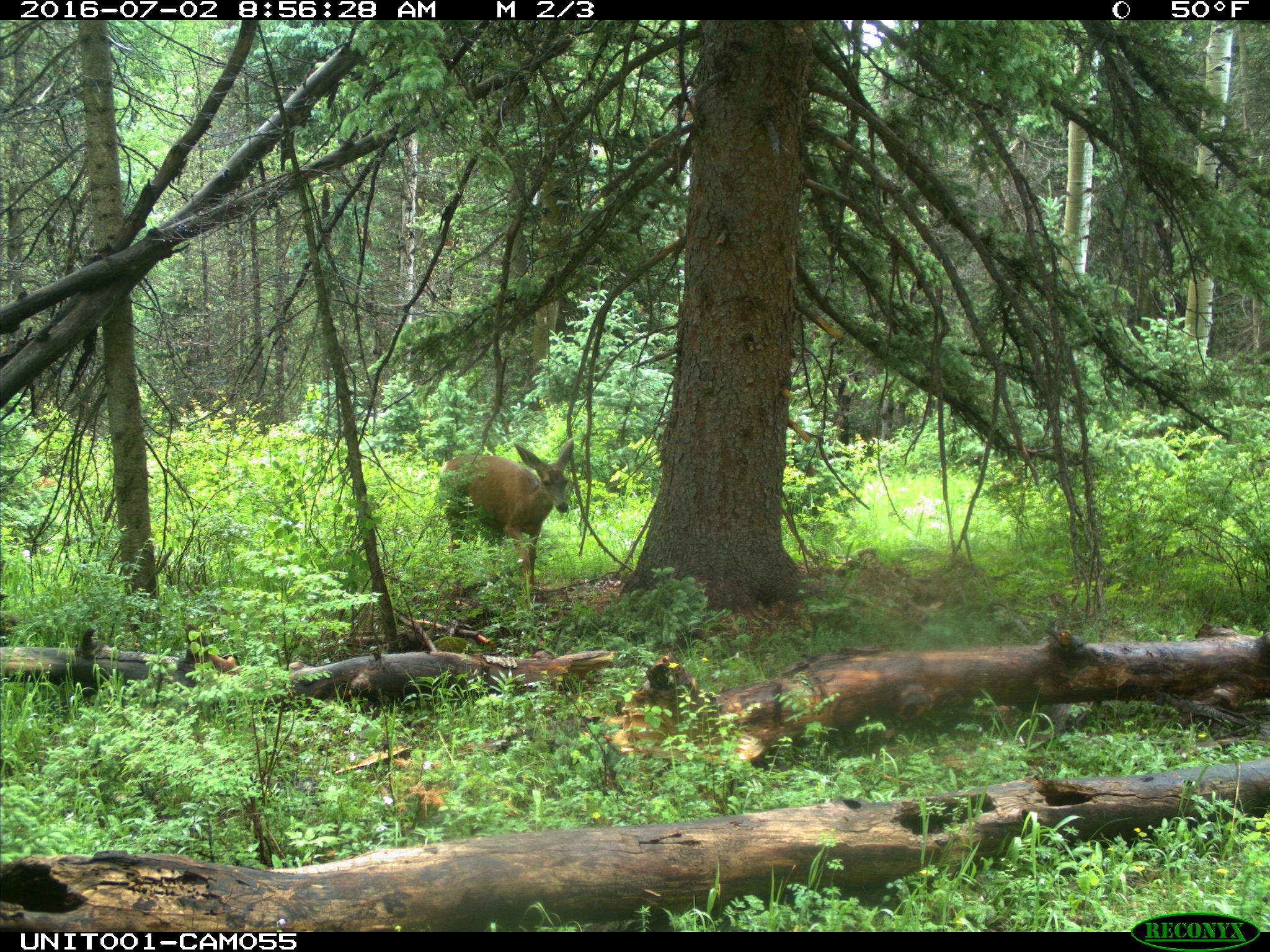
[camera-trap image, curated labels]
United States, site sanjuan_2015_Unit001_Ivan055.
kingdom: Animalia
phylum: Chordata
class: Mammalia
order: Artiodactyla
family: Cervidae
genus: Odocoileus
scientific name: Odocoileus hemionus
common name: mule deer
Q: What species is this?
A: Odocoileus hemionus (mule deer).